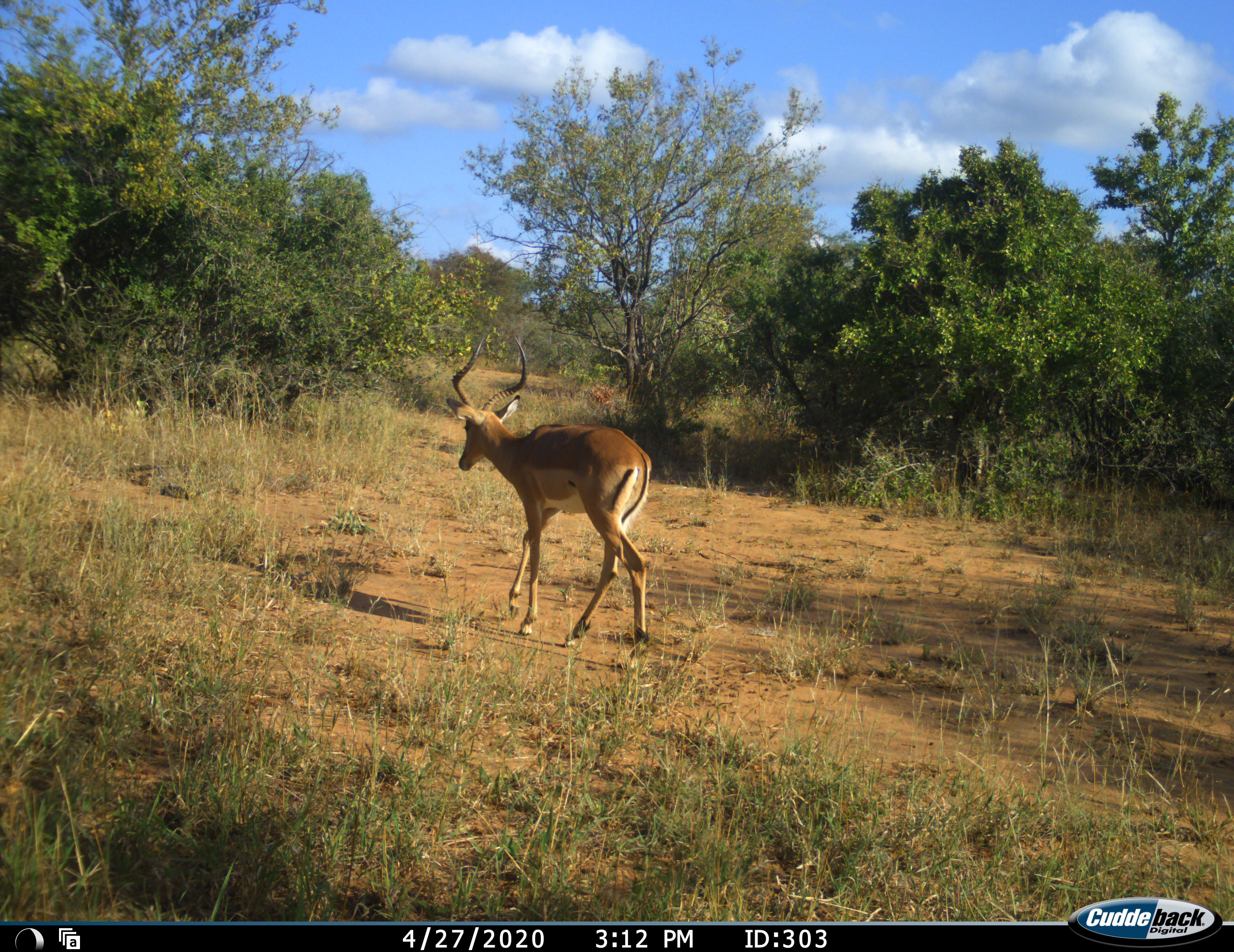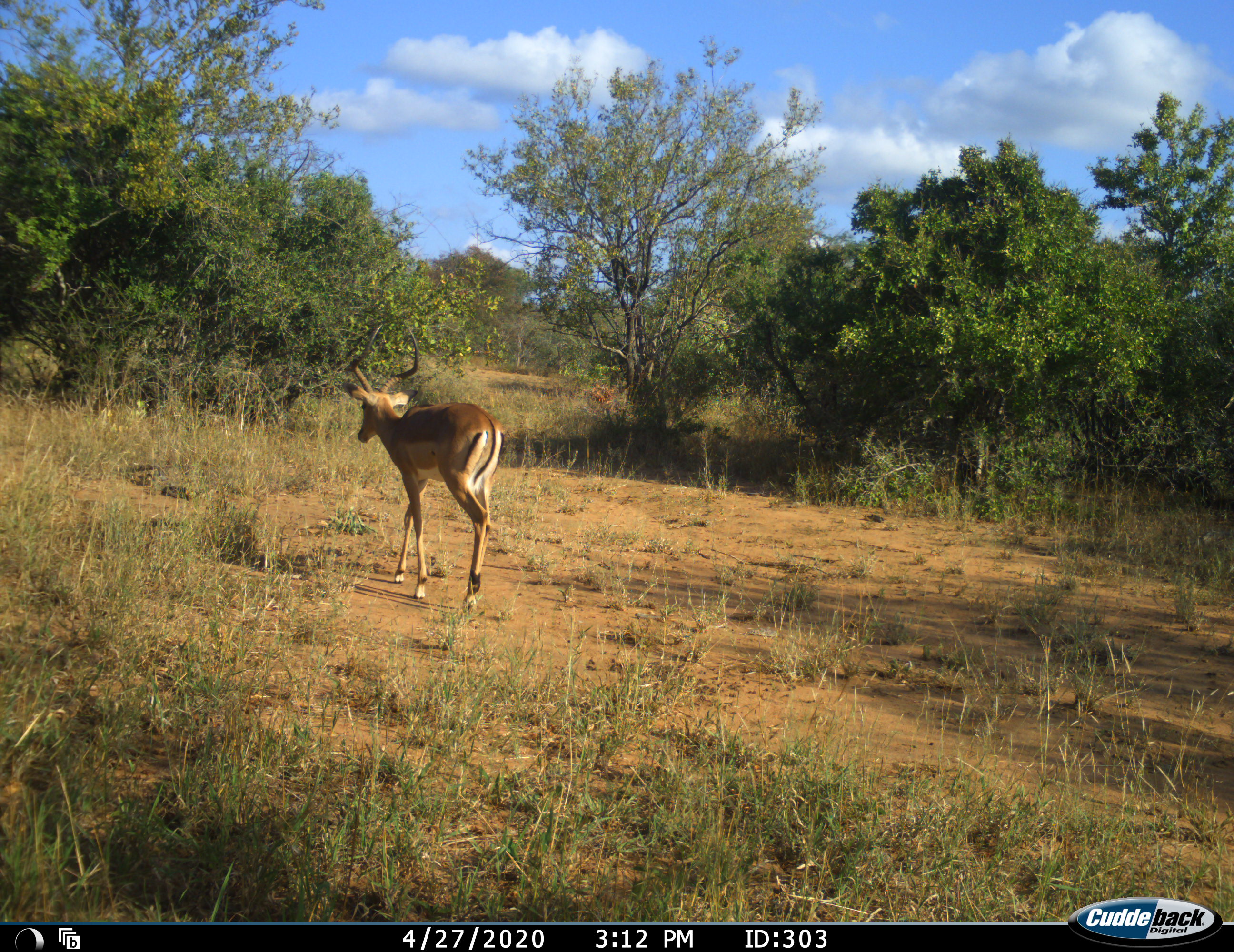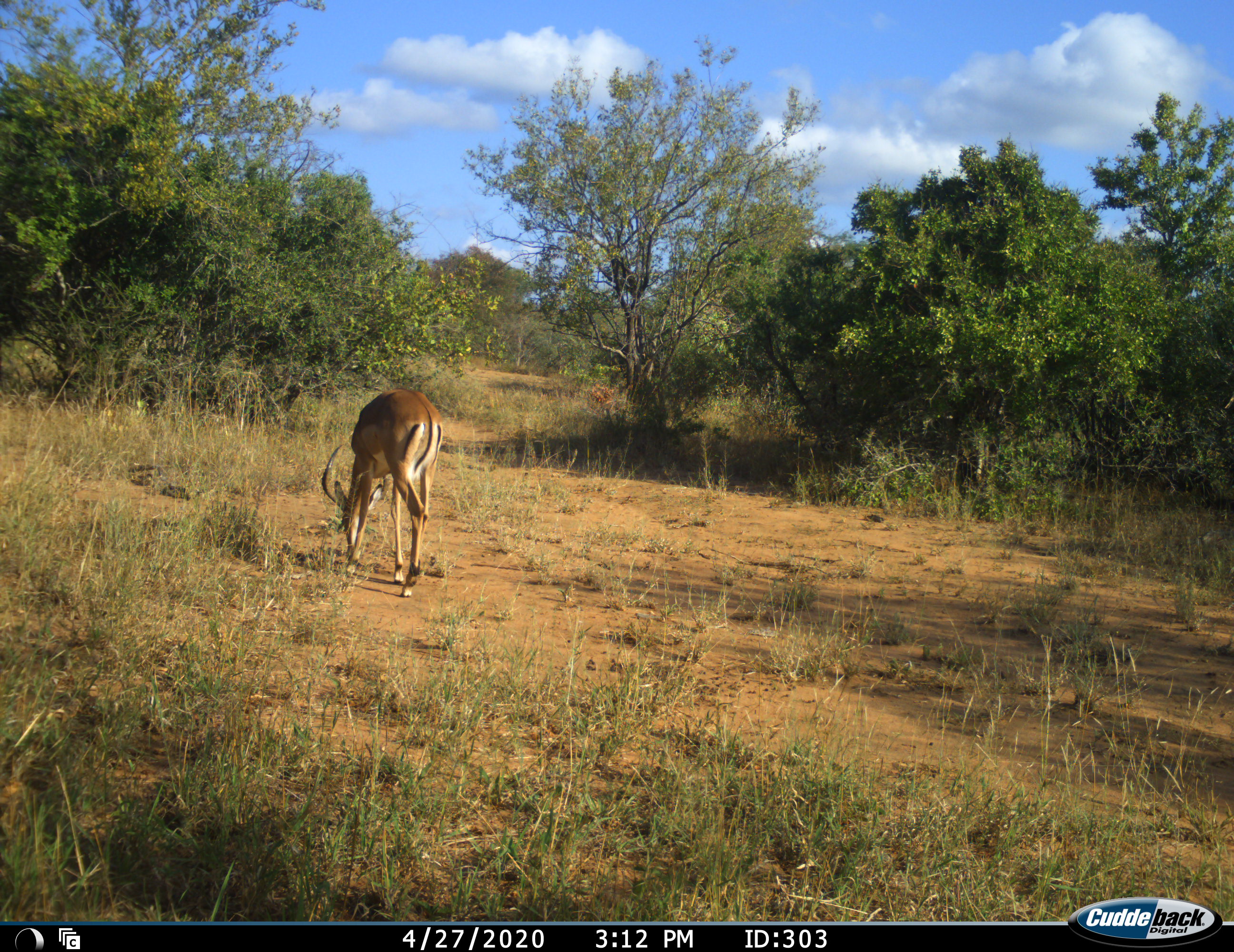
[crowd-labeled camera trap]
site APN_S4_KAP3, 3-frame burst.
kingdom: Animalia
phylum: Chordata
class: Mammalia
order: Artiodactyla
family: Bovidae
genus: Aepyceros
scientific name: Aepyceros melampus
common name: impala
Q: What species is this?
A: Impala (Aepyceros melampus).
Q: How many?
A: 1.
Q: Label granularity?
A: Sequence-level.